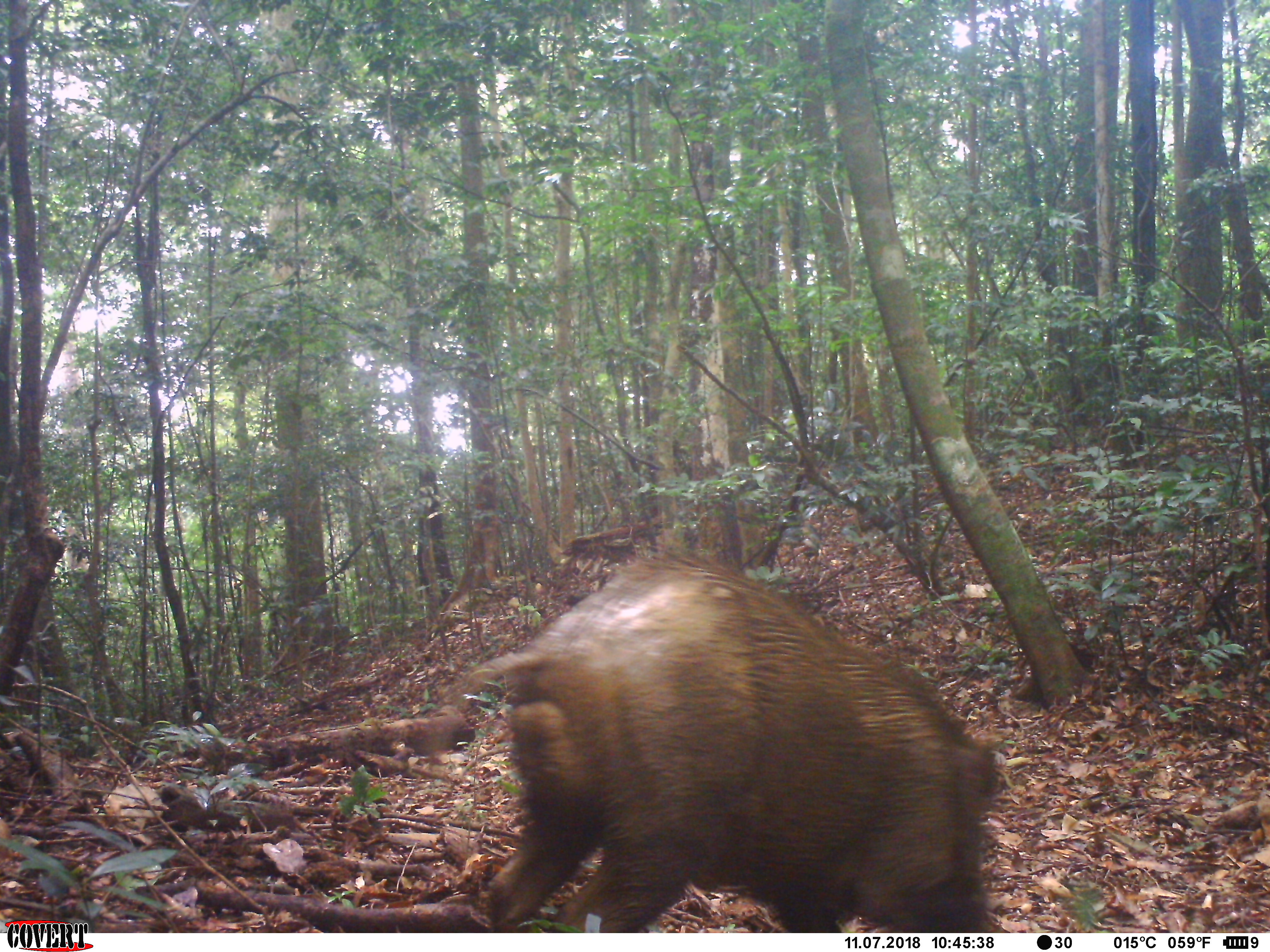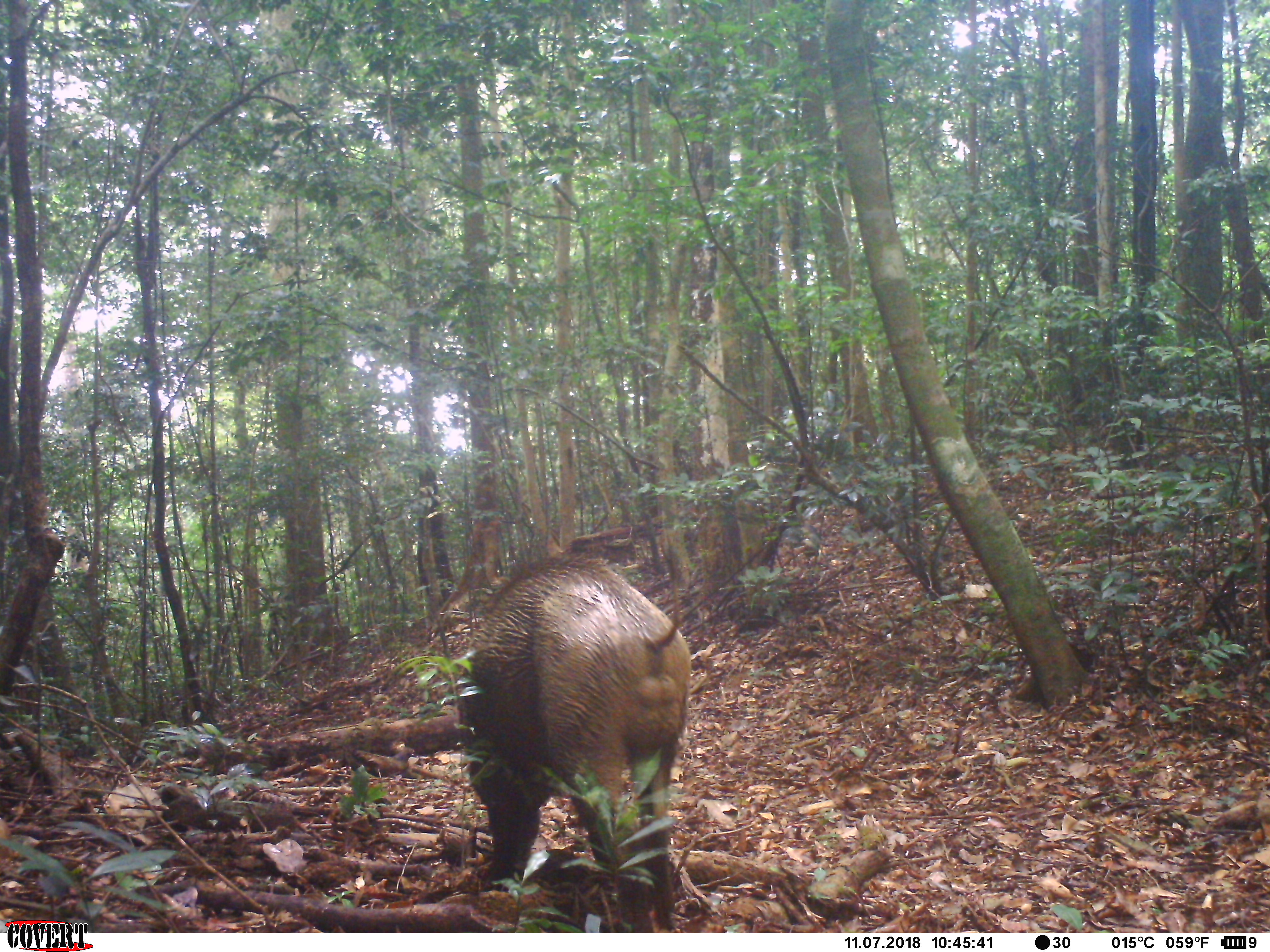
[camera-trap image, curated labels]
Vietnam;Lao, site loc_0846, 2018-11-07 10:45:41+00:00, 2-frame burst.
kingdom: Animalia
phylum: Chordata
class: Mammalia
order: Artiodactyla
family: Suidae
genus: Sus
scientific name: Sus scrofa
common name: eurasian wild pig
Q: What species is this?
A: Eurasian wild pig (Sus scrofa).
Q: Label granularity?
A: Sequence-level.